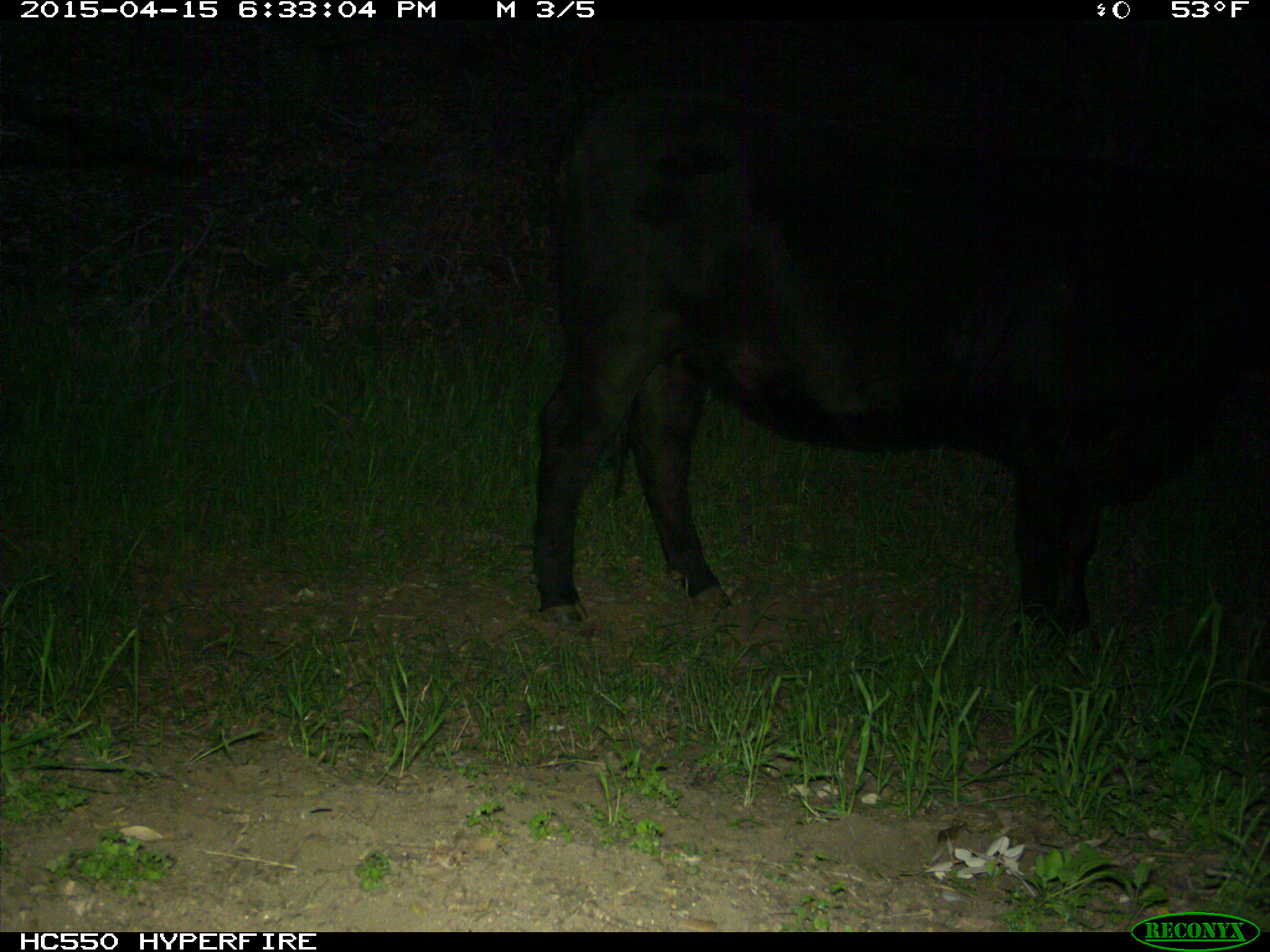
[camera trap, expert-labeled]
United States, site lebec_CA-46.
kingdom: Animalia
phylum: Chordata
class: Mammalia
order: Artiodactyla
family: Bovidae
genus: Bos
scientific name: Bos taurus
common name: domestic cow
Bos taurus (domestic cow).